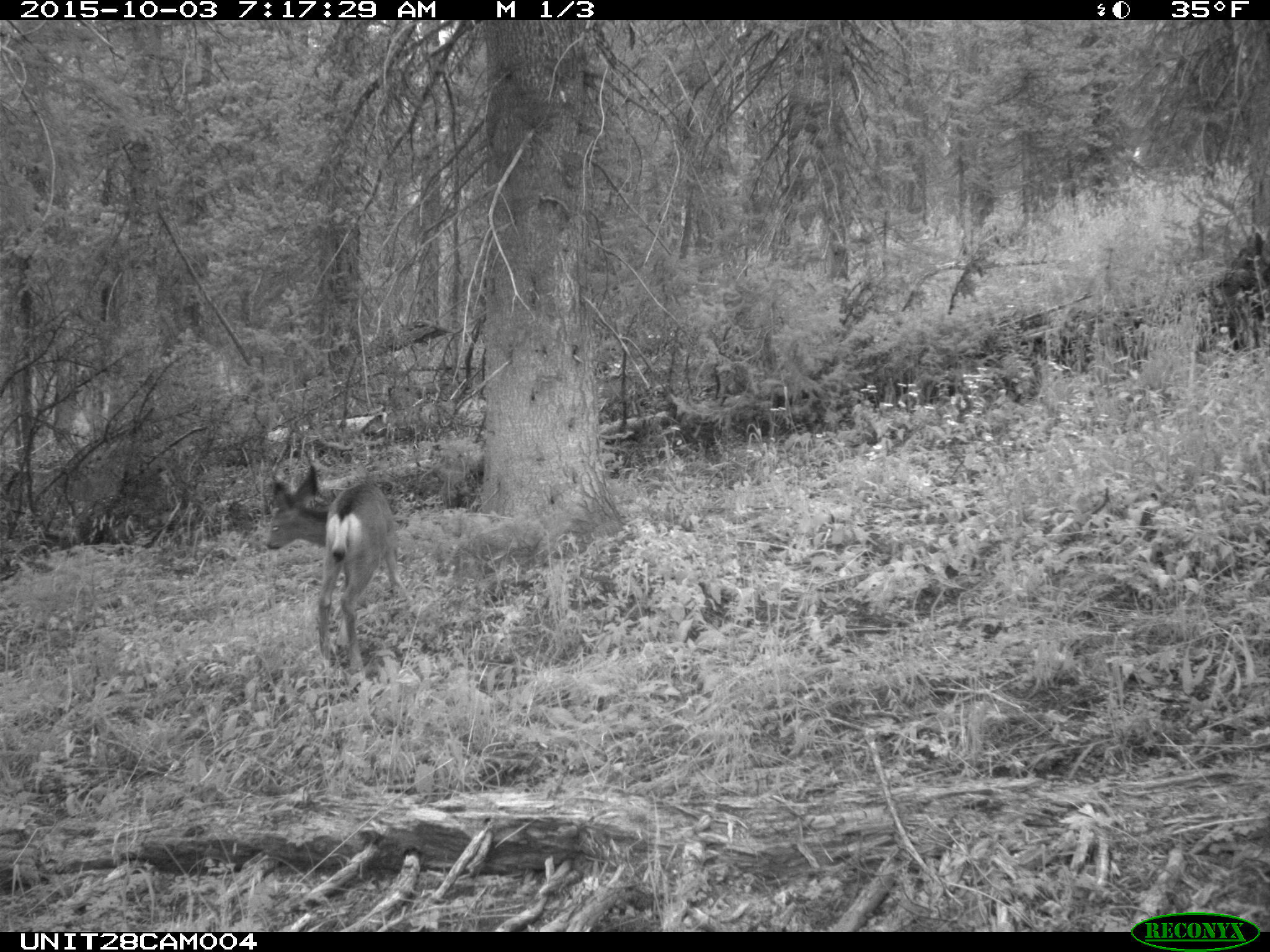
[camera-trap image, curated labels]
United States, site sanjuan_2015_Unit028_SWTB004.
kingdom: Animalia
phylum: Chordata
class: Mammalia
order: Artiodactyla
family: Cervidae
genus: Odocoileus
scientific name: Odocoileus hemionus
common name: mule deer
Odocoileus hemionus (mule deer).